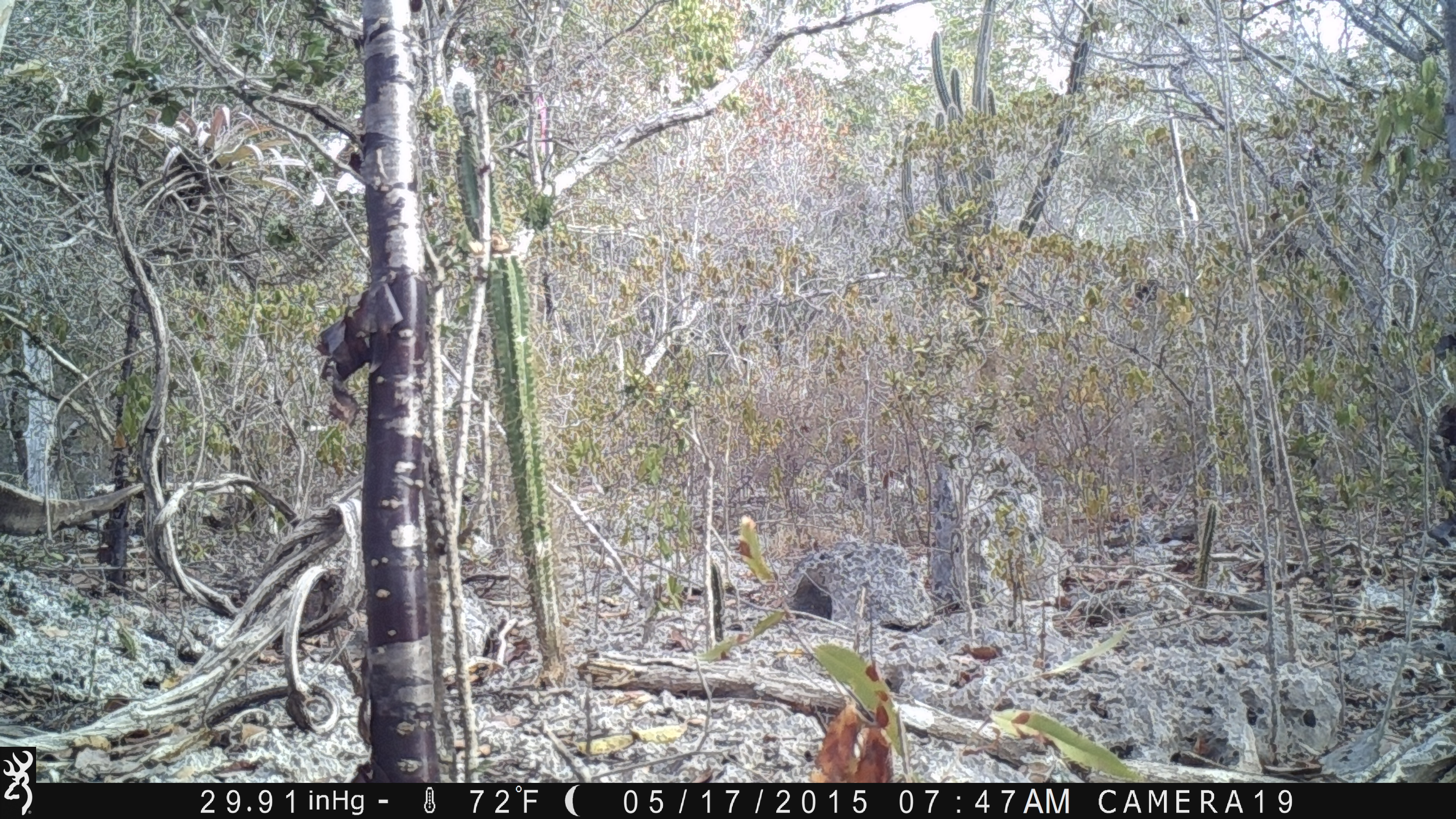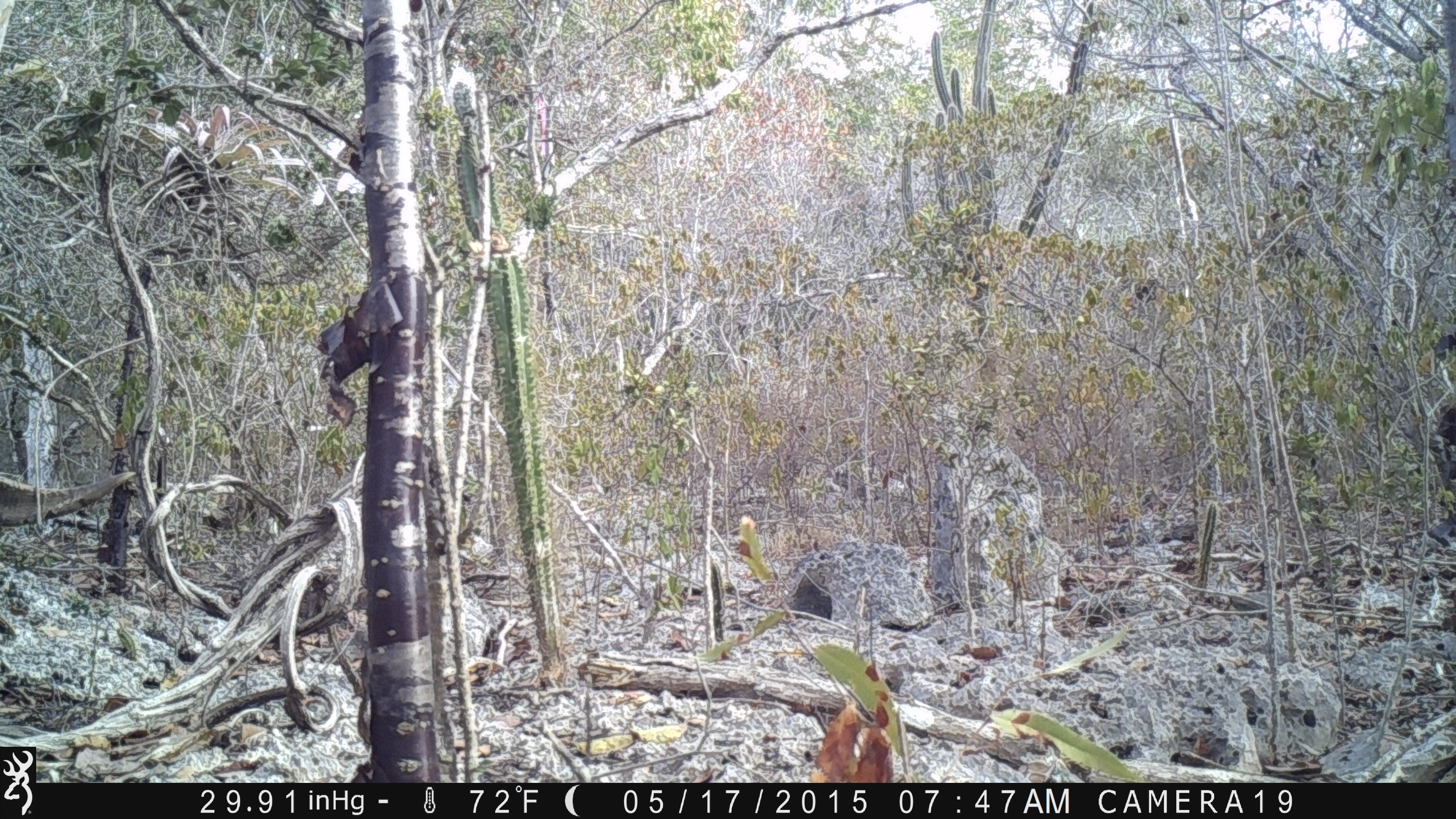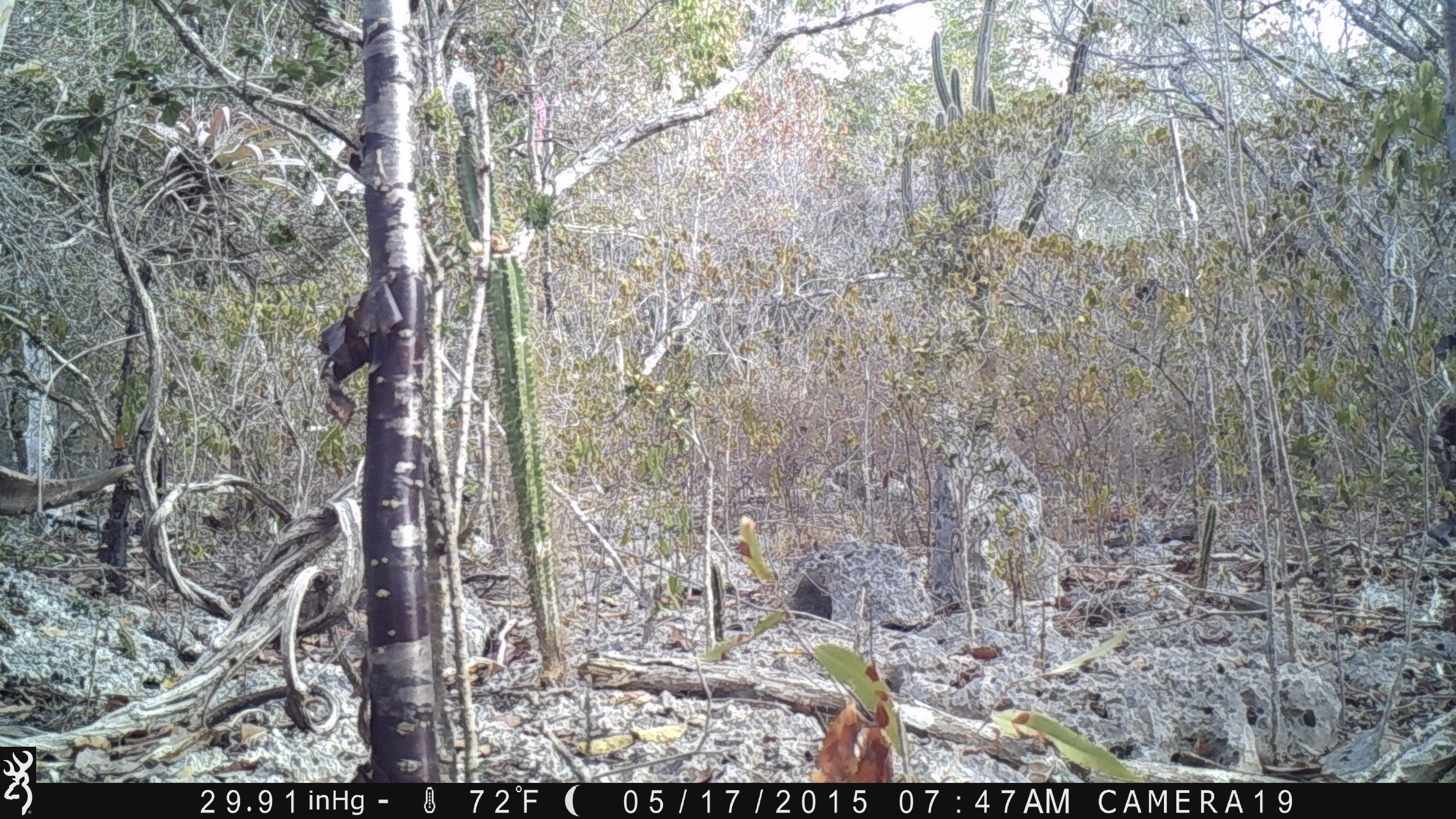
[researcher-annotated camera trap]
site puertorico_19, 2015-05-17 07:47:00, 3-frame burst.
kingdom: Animalia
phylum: Chordata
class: Mammalia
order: Artiodactyla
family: Bovidae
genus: Capra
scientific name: Capra hircus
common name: goat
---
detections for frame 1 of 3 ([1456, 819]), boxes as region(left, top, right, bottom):
goat: region(0, 473, 146, 547)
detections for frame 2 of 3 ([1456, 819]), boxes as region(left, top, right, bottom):
goat: region(0, 469, 139, 540)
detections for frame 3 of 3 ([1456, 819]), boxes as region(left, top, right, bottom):
goat: region(0, 462, 141, 509)